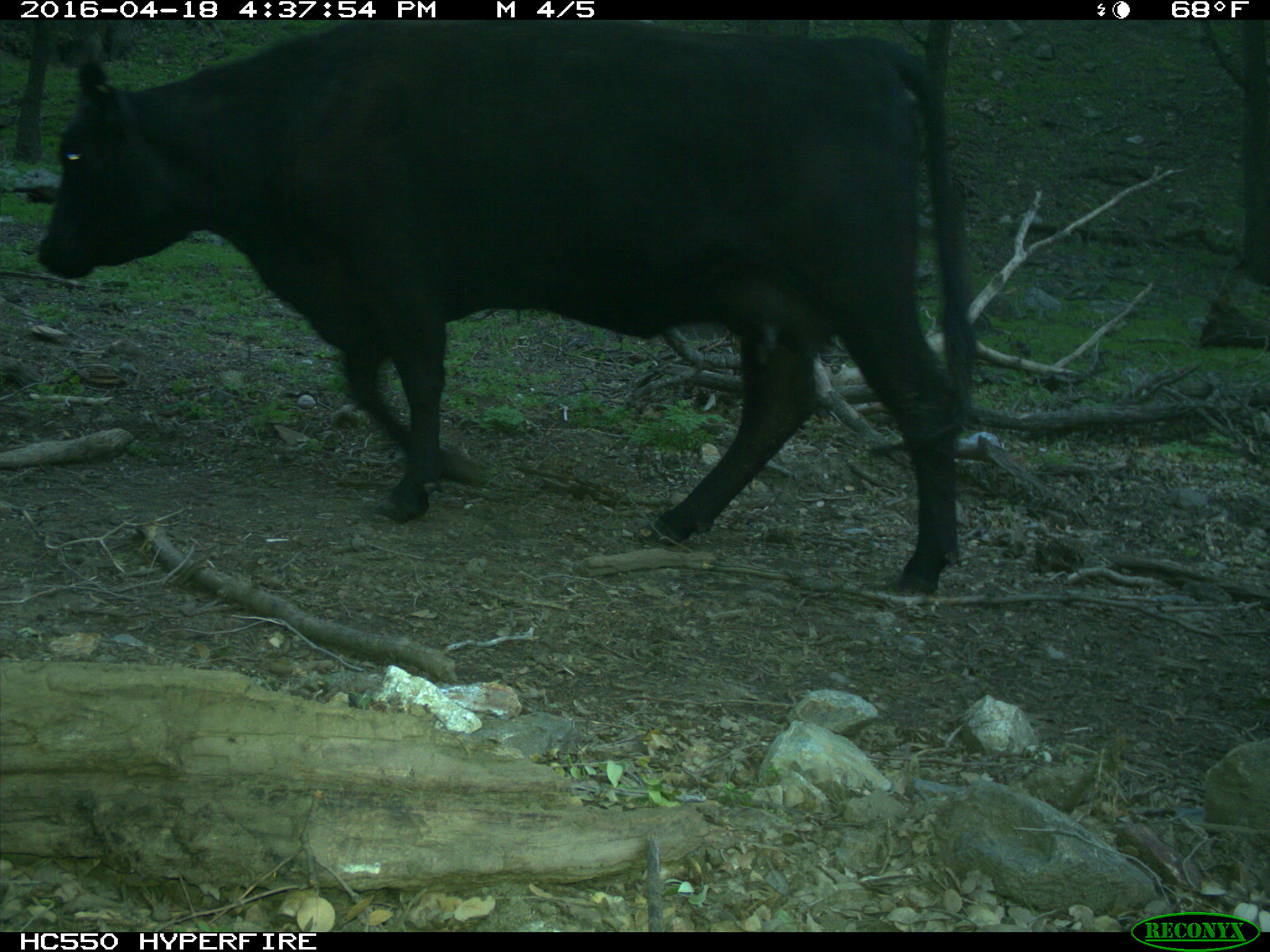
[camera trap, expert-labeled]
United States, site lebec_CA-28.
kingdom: Animalia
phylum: Chordata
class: Mammalia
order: Artiodactyla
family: Bovidae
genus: Bos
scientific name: Bos taurus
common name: domestic cow